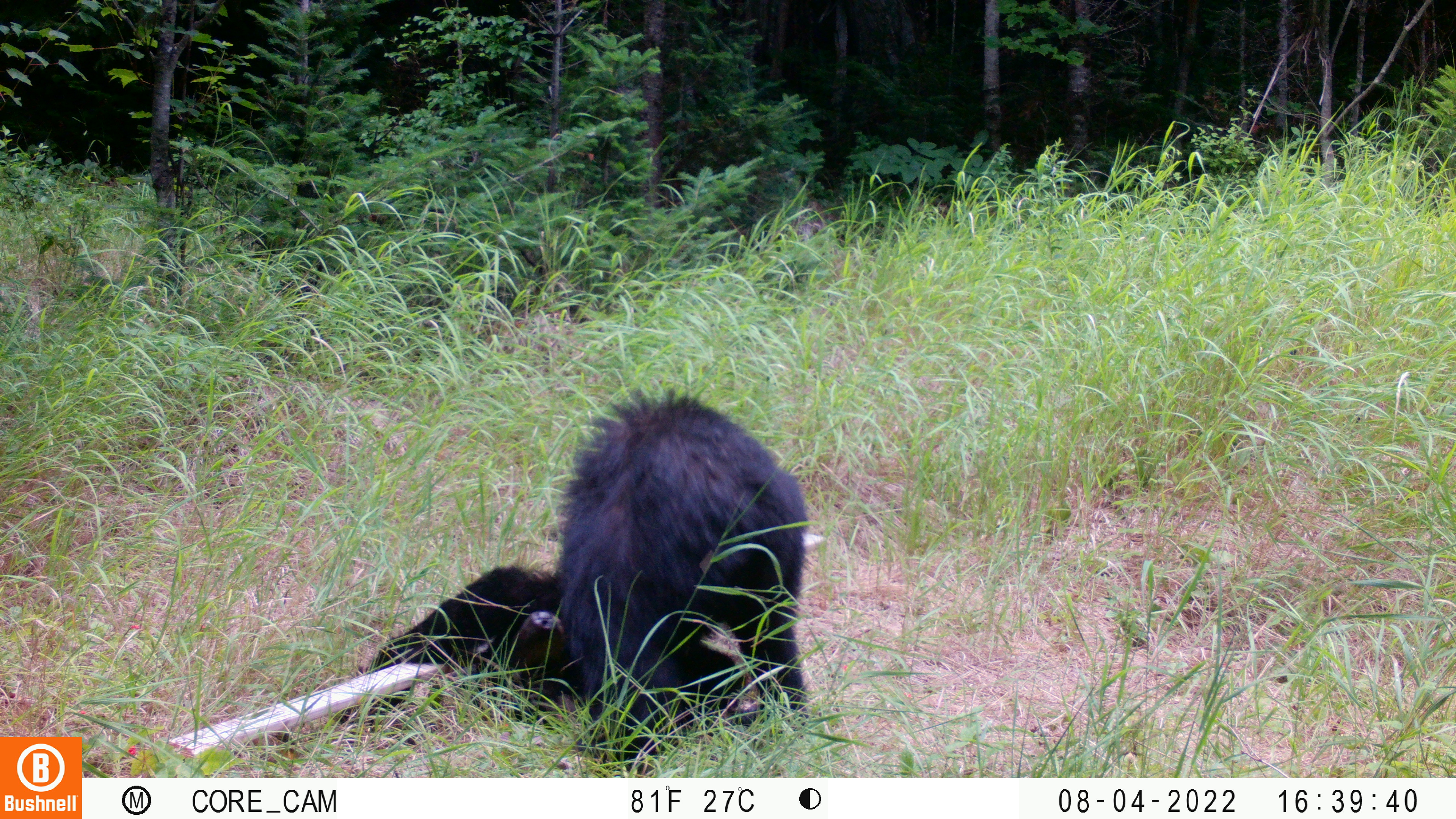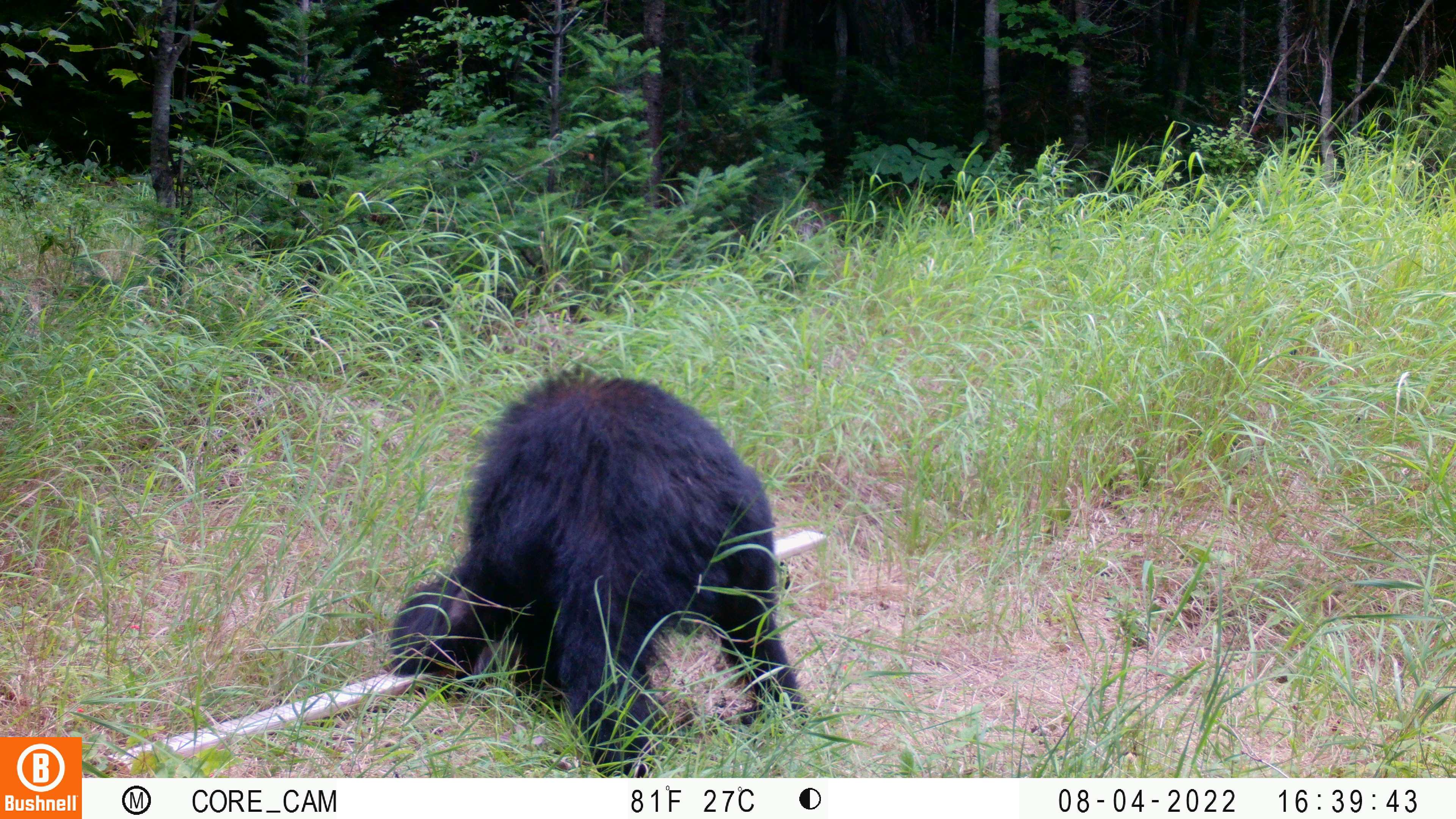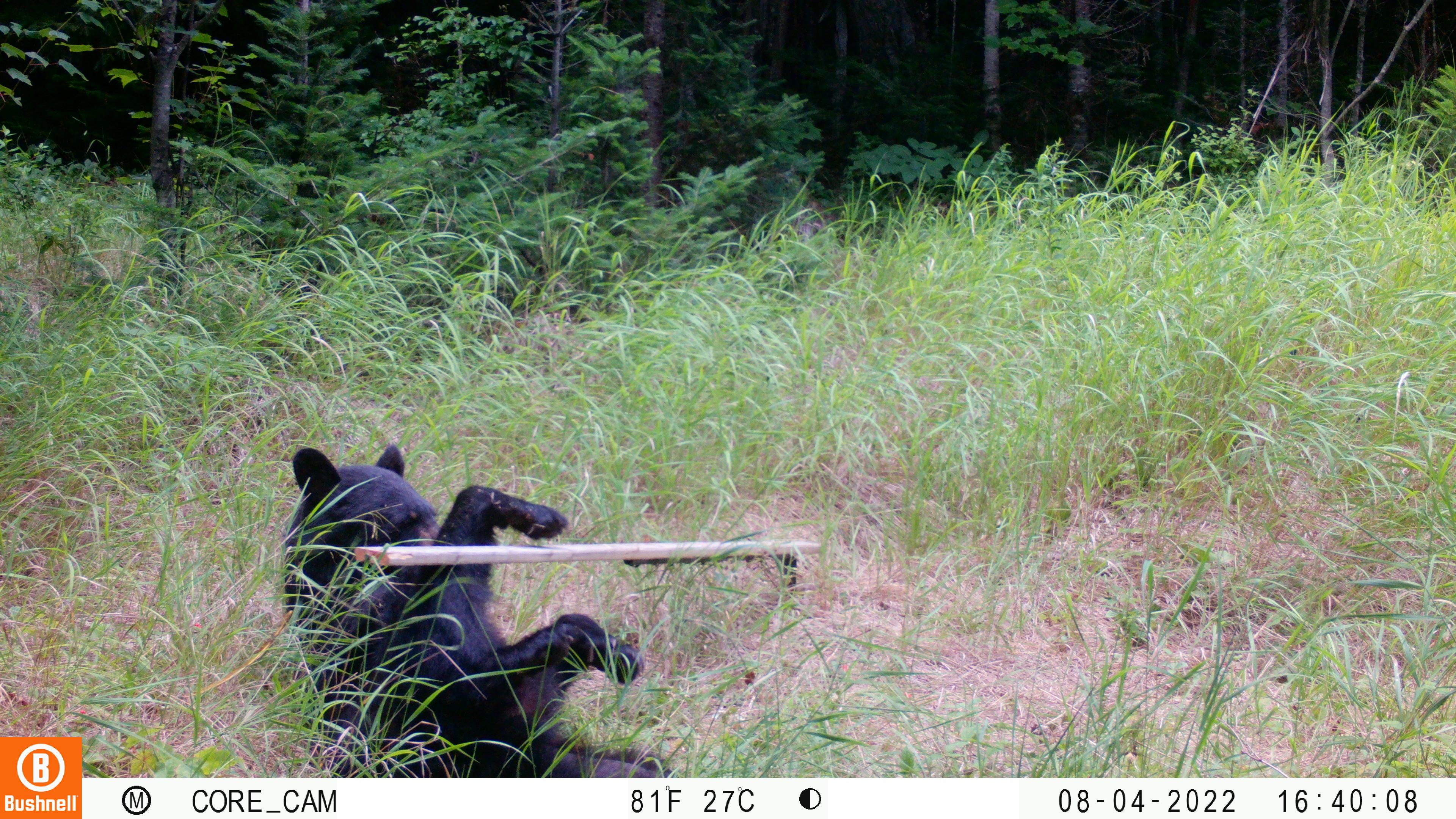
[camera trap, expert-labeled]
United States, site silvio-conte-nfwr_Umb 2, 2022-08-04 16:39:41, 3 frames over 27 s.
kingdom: Animalia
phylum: Chordata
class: Mammalia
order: Carnivora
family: Ursidae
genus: Ursus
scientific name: Ursus americanus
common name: black bear